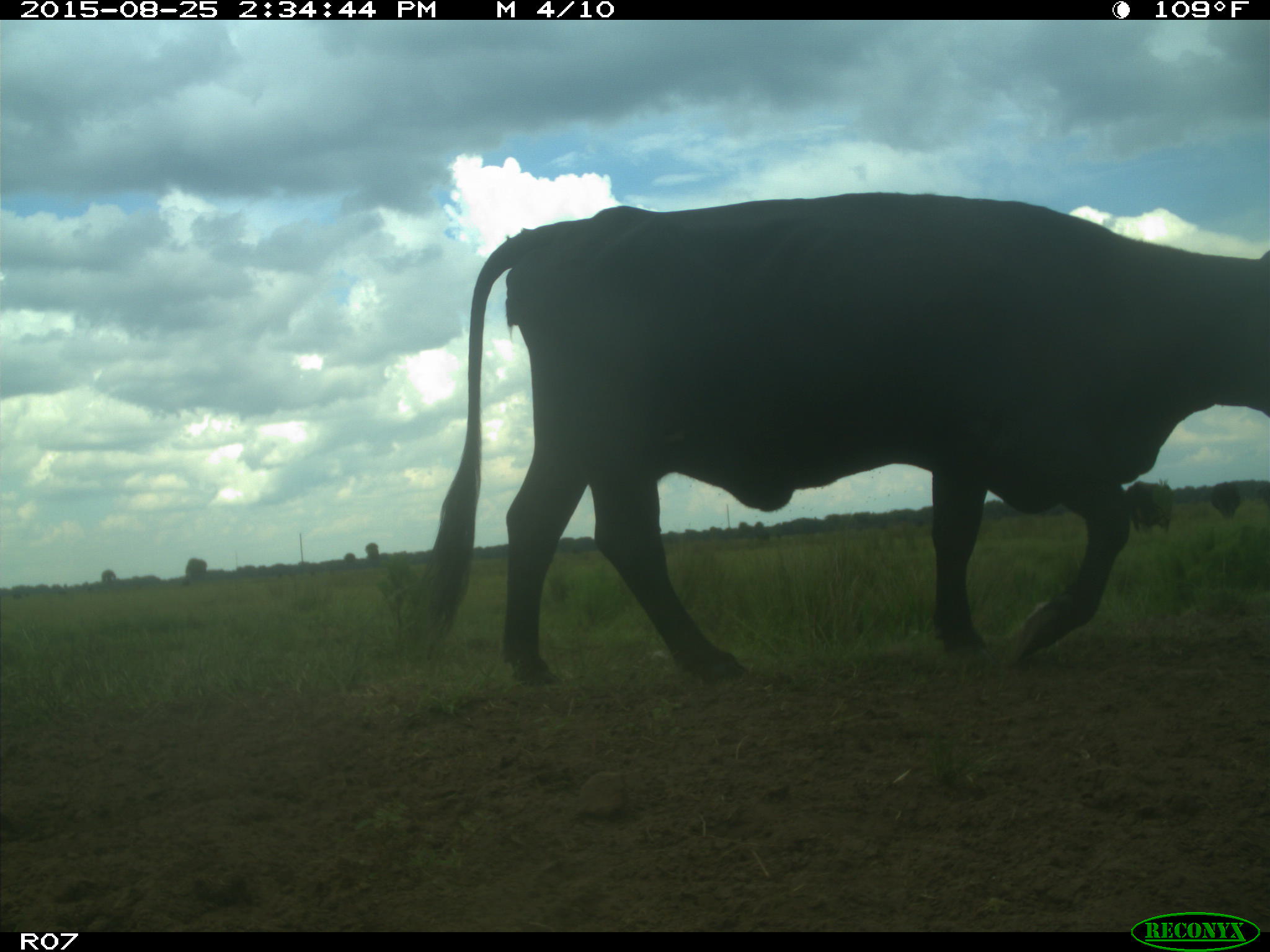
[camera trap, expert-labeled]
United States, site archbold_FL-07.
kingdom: Animalia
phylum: Chordata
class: Mammalia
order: Artiodactyla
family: Bovidae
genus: Bos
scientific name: Bos taurus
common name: domestic cow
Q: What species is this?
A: Bos taurus (domestic cow).